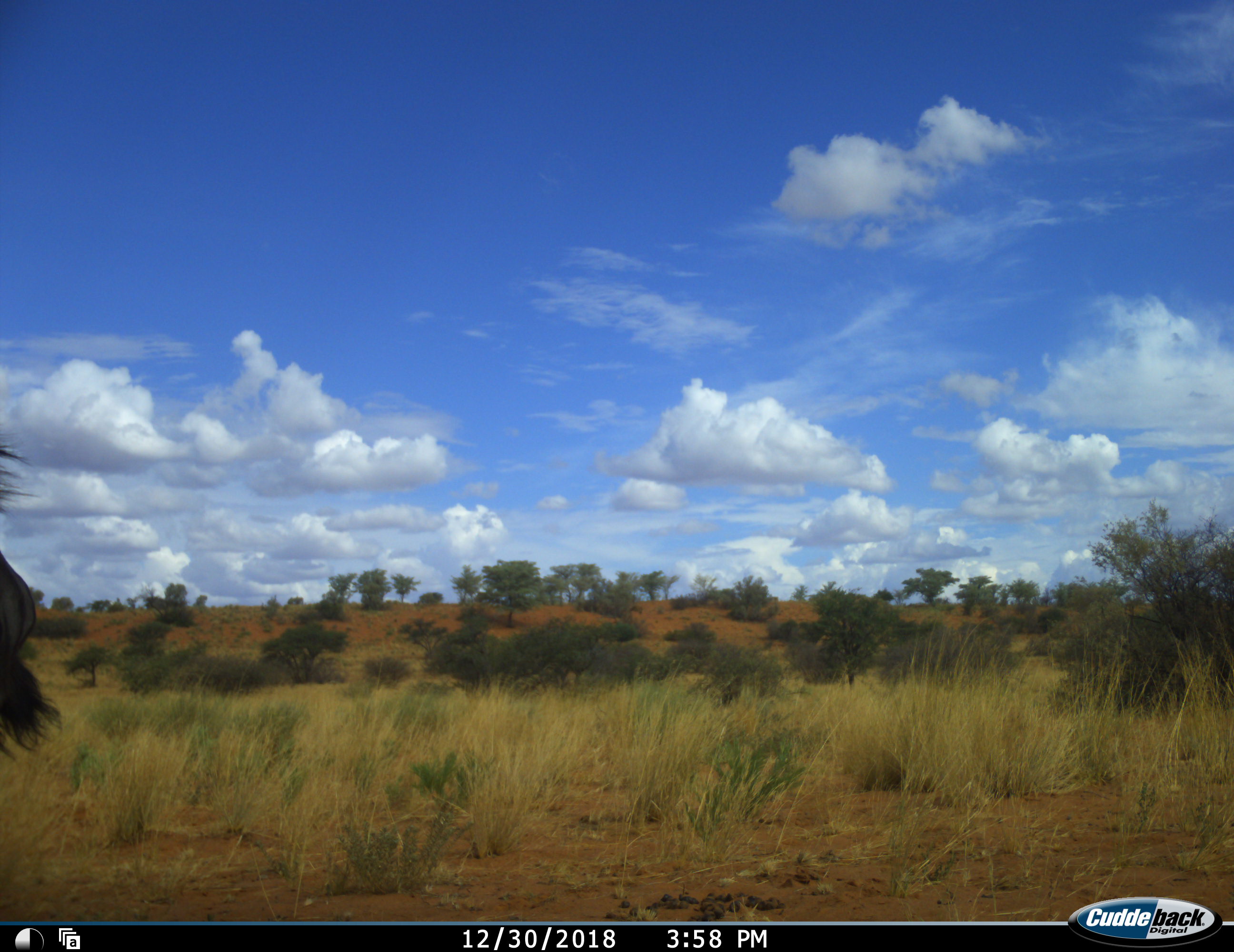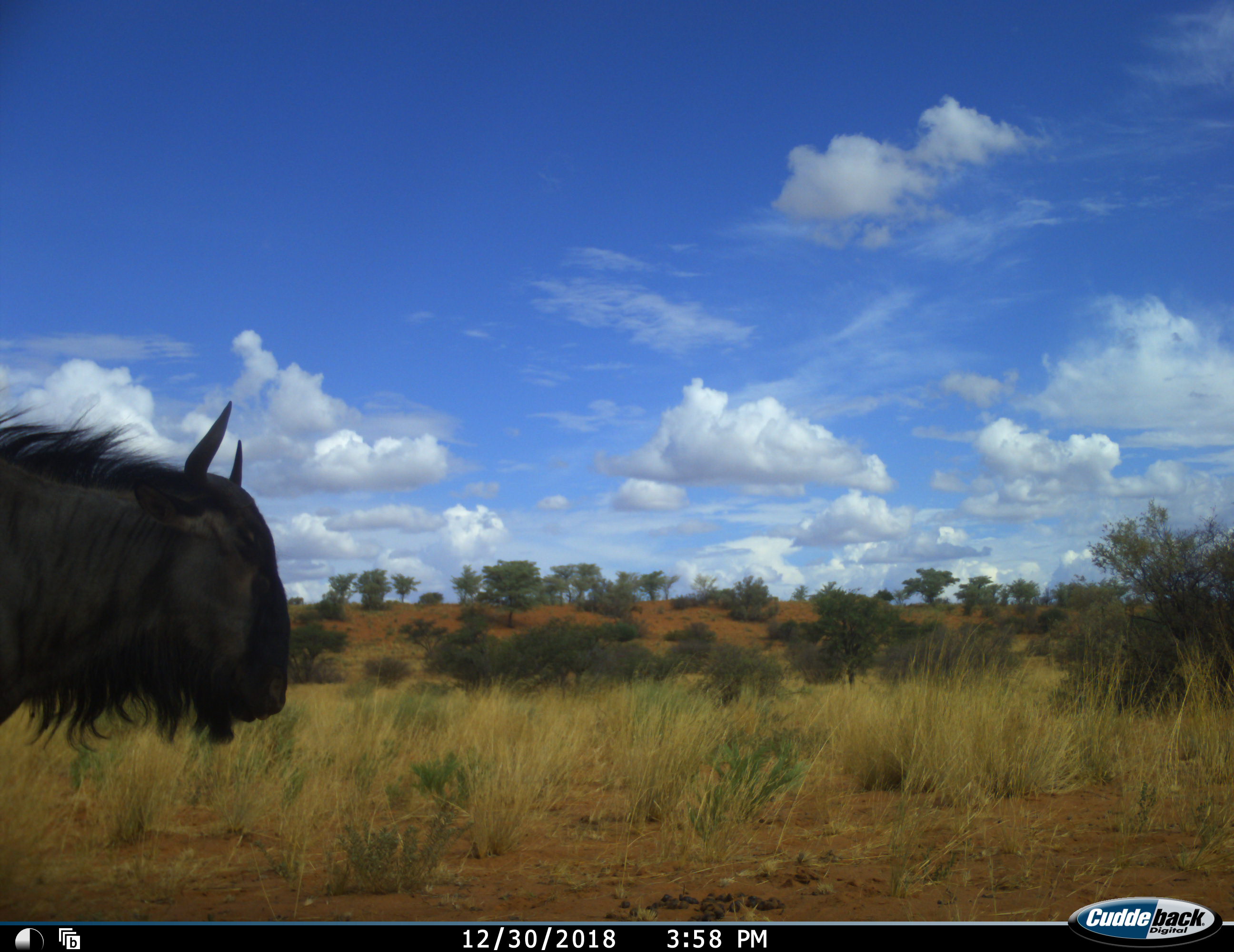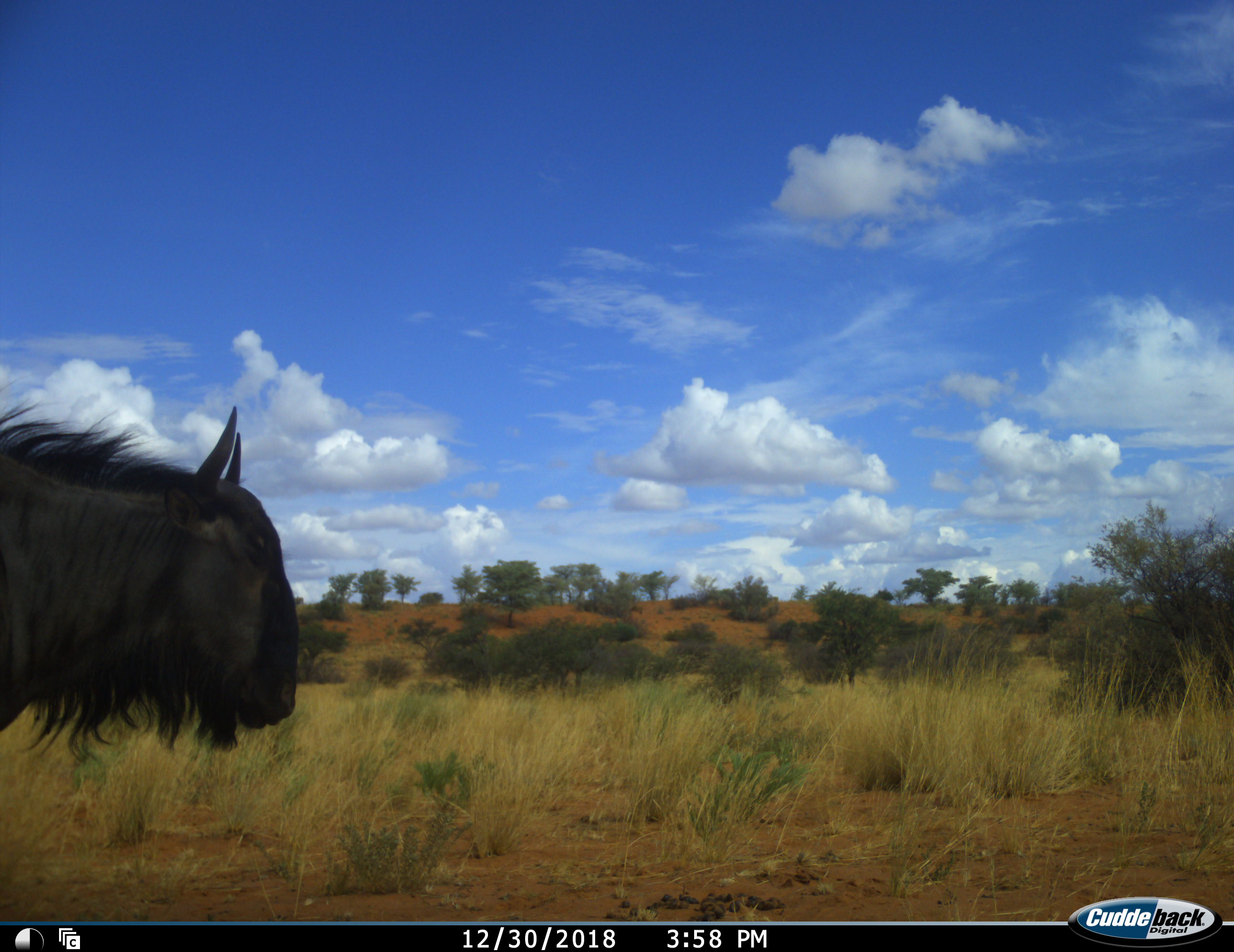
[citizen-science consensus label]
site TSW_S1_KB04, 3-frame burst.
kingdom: Animalia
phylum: Chordata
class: Mammalia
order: Artiodactyla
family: Bovidae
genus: Connochaetes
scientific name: Connochaetes taurinus taurinus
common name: blue wildebeest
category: wildebeestblue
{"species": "wildebeestblue (blue wildebeest) (Connochaetes taurinus taurinus)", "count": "1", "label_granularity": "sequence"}